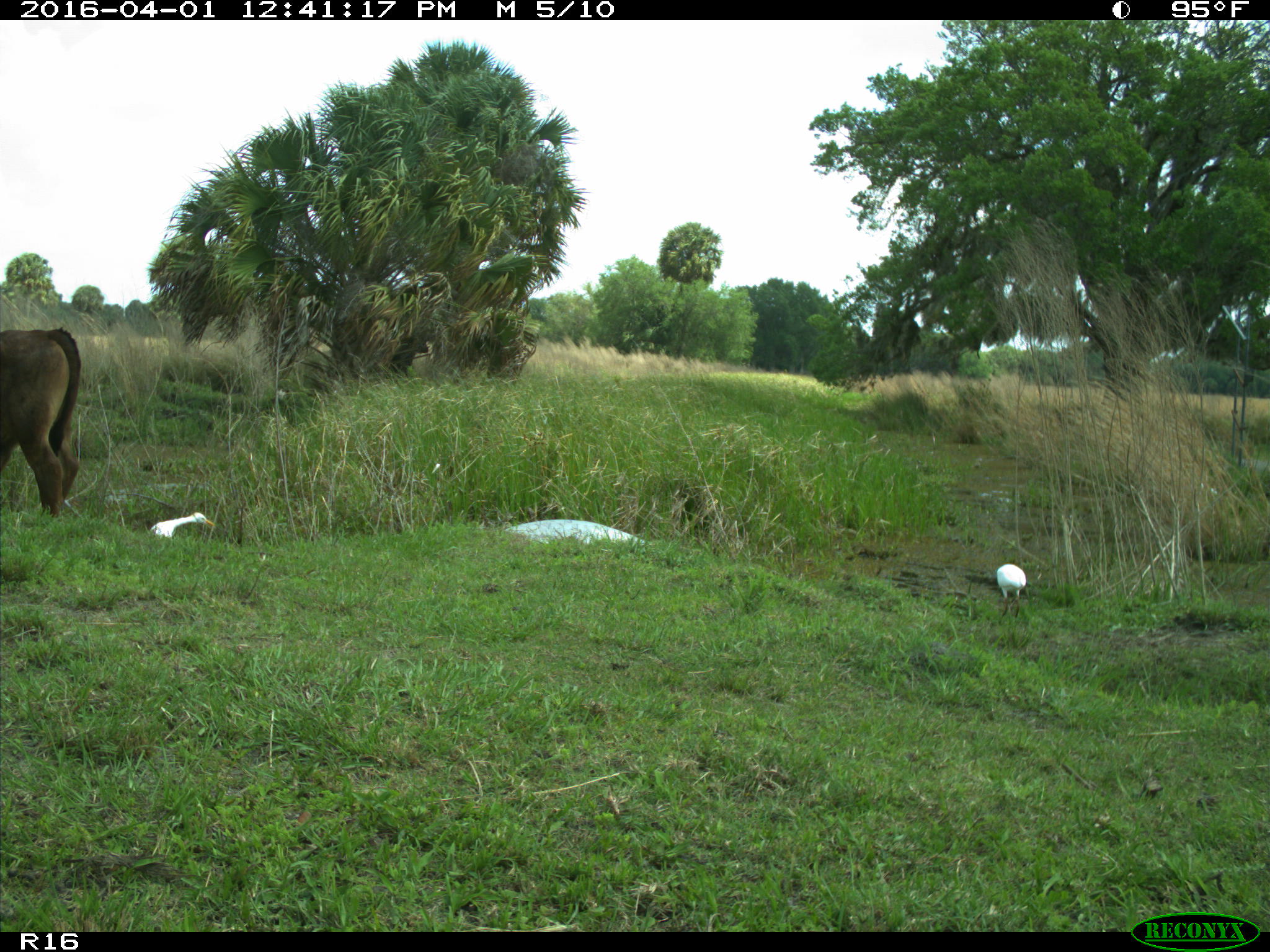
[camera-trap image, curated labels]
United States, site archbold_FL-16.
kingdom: Animalia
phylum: Chordata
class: Mammalia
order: Artiodactyla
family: Bovidae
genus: Bos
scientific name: Bos taurus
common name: domestic cow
Bos taurus (domestic cow).